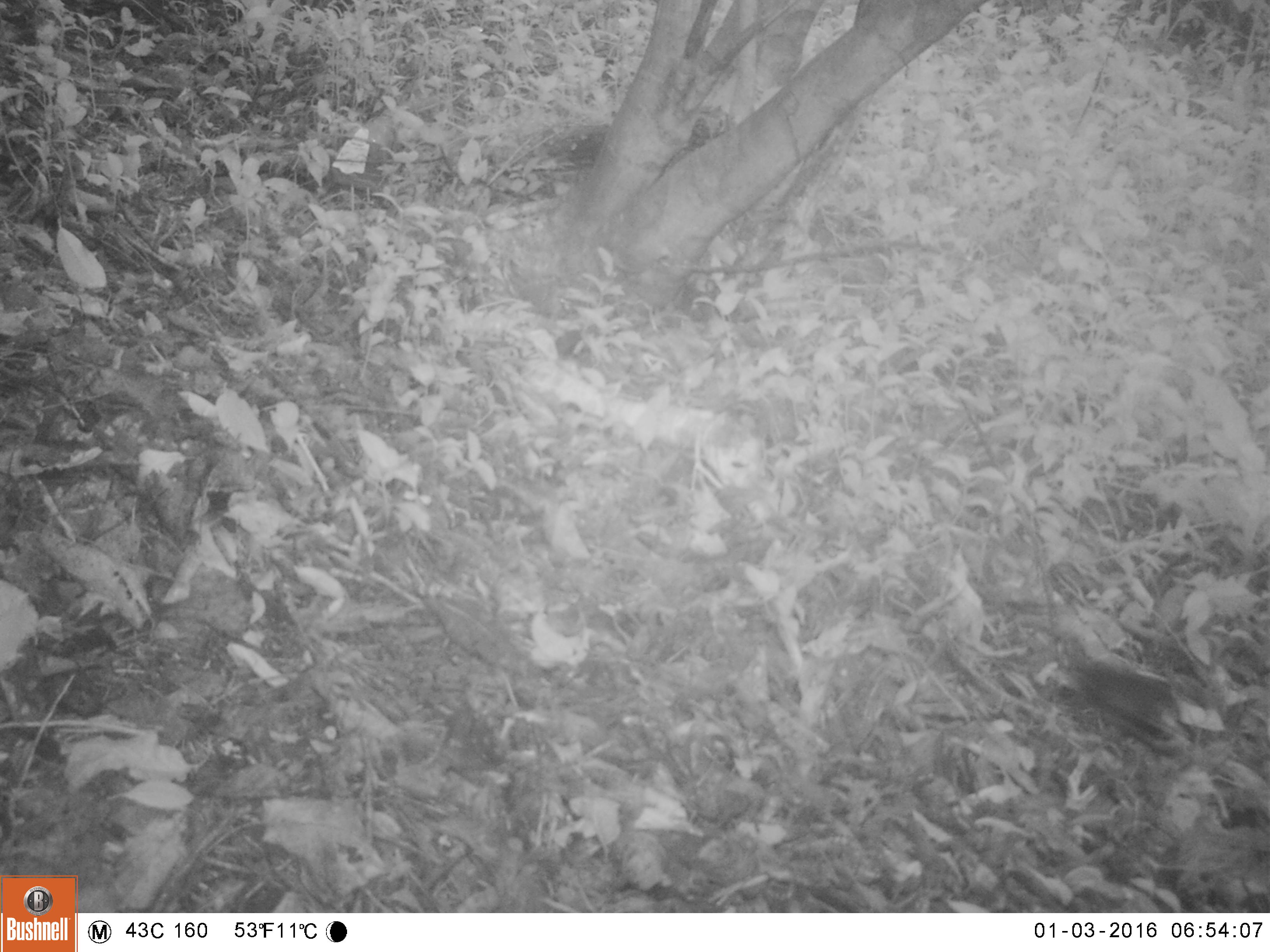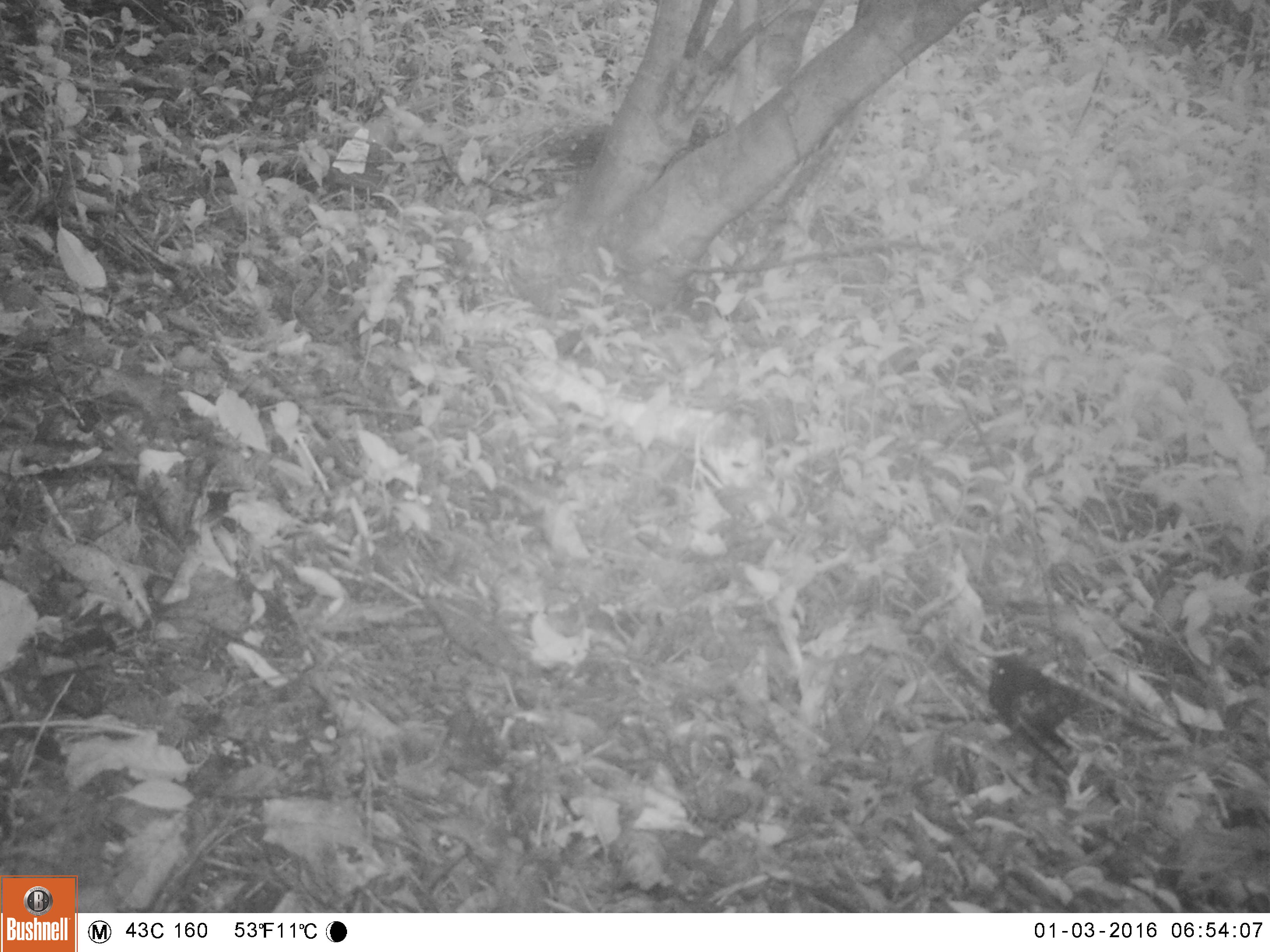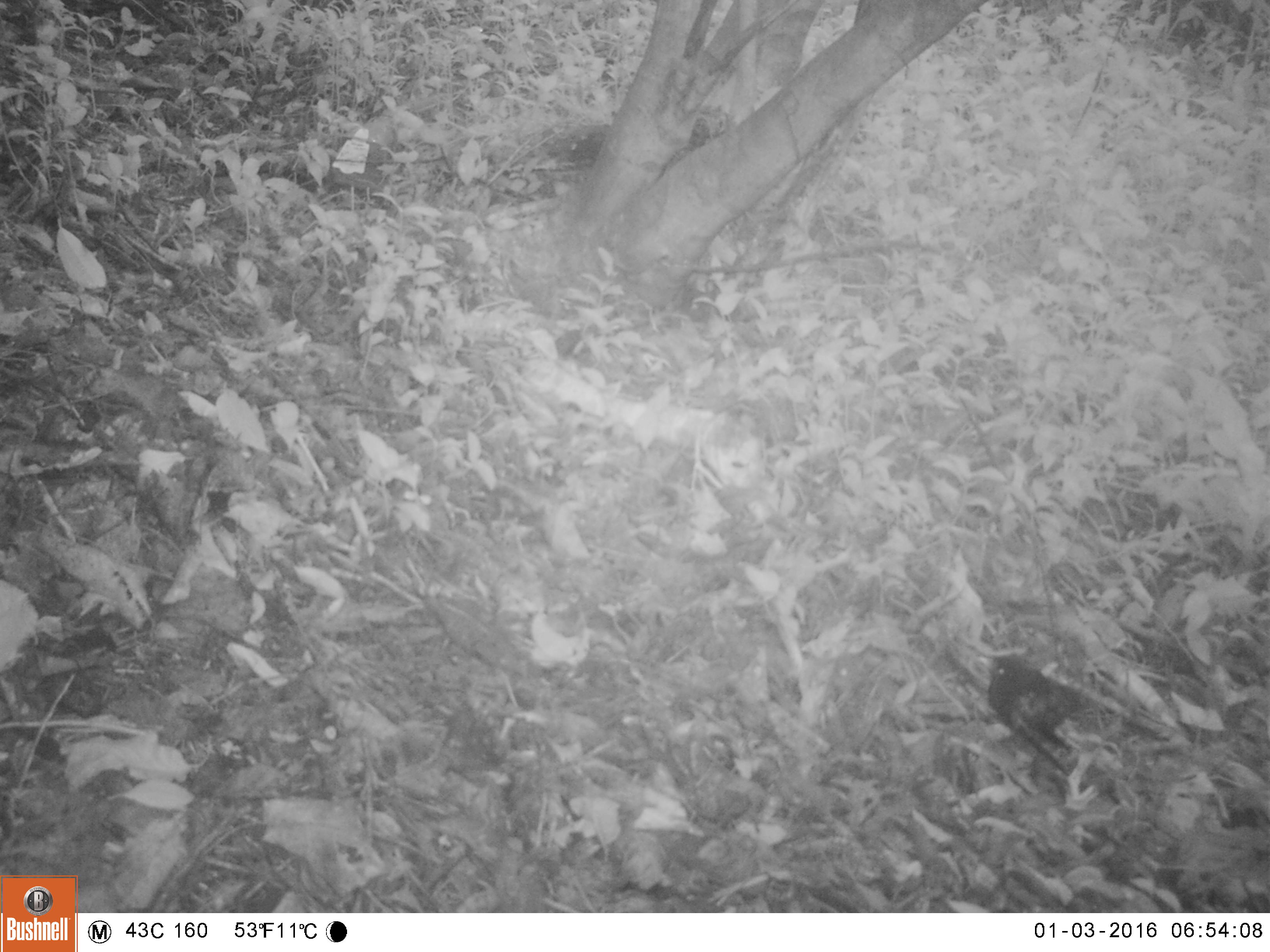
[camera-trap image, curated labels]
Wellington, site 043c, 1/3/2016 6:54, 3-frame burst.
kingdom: Animalia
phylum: Chordata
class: Aves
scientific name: Aves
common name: bird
Bird (Aves).